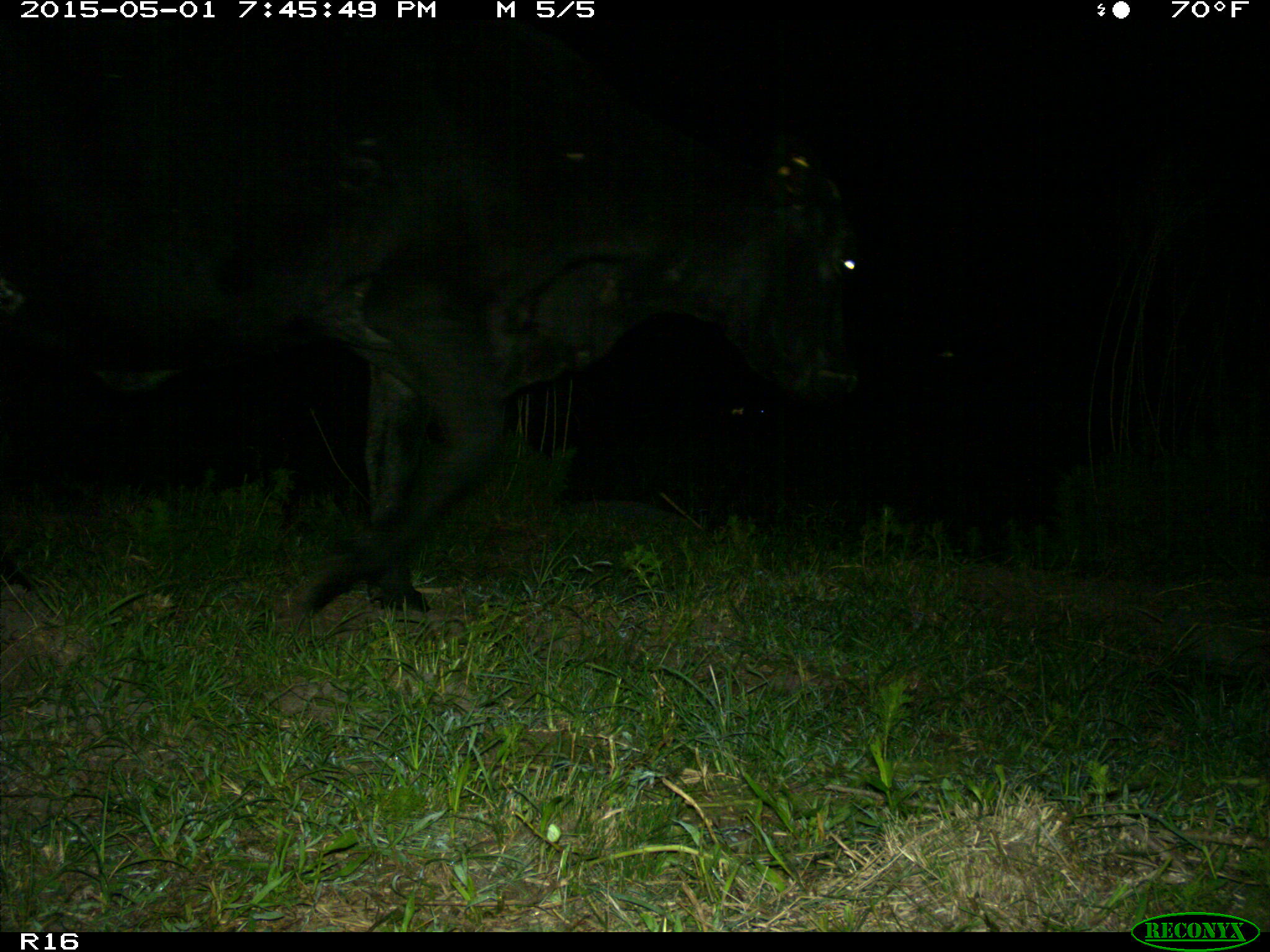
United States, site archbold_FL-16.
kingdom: Animalia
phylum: Chordata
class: Mammalia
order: Artiodactyla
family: Bovidae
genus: Bos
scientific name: Bos taurus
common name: domestic cow